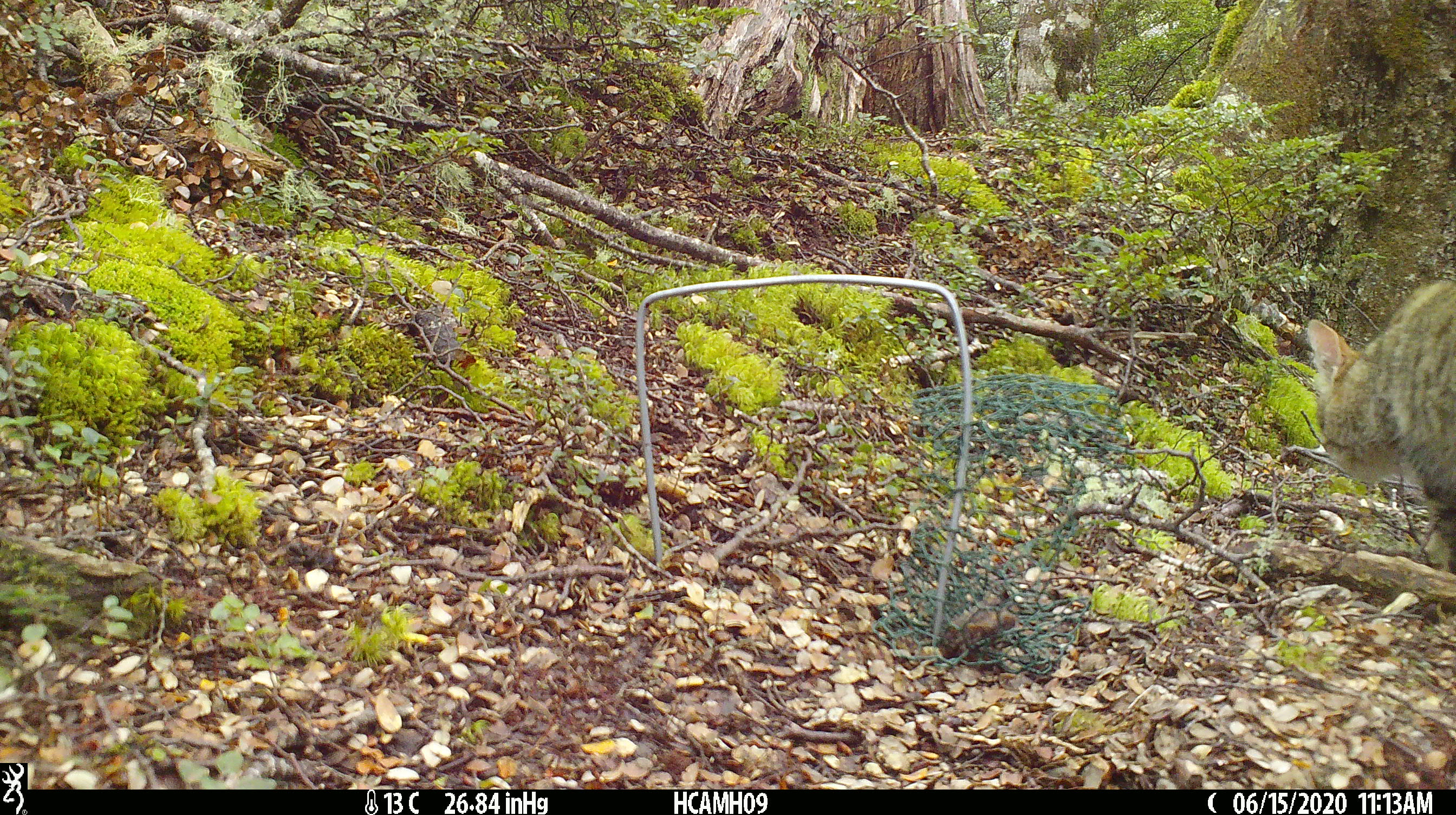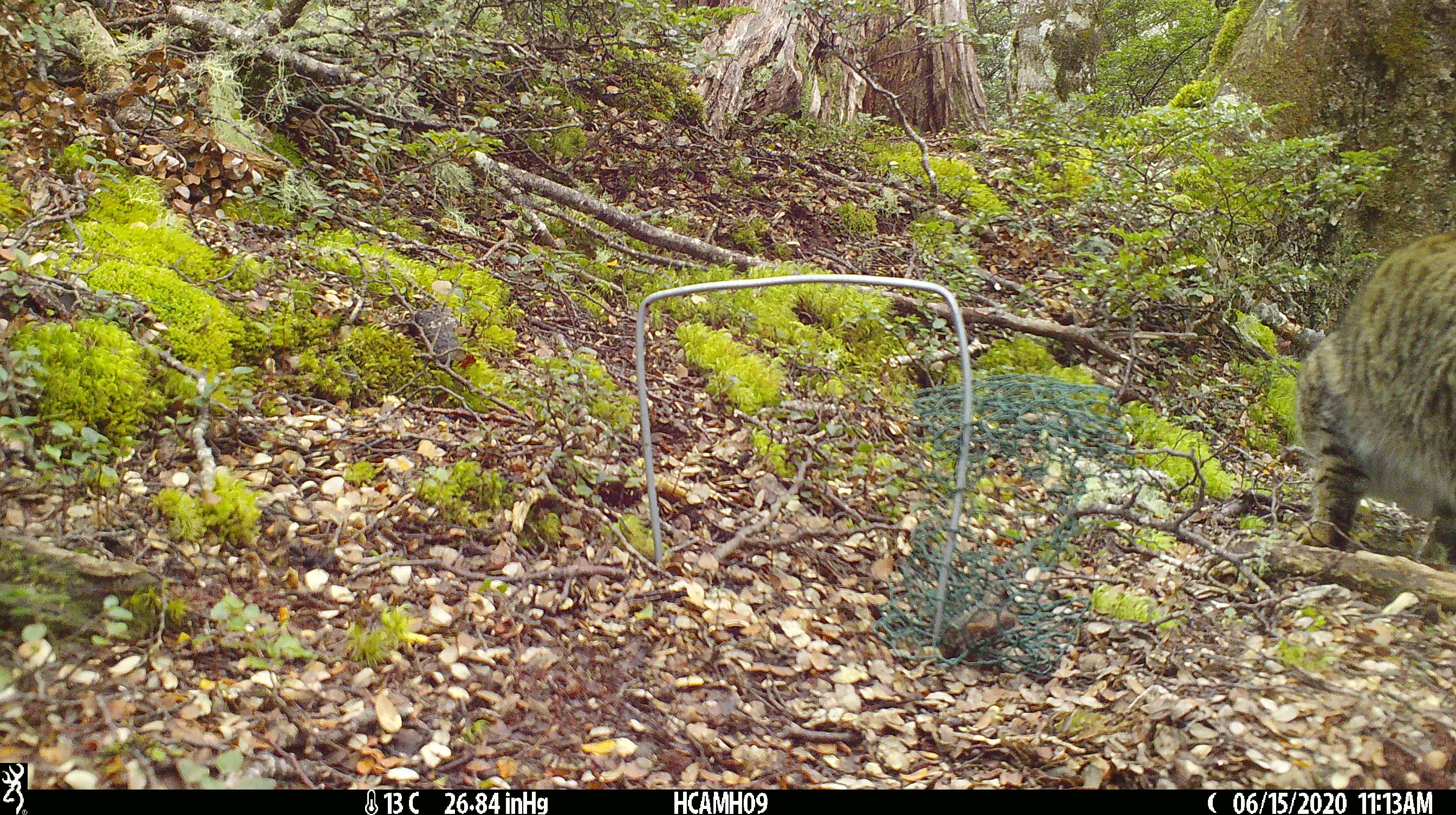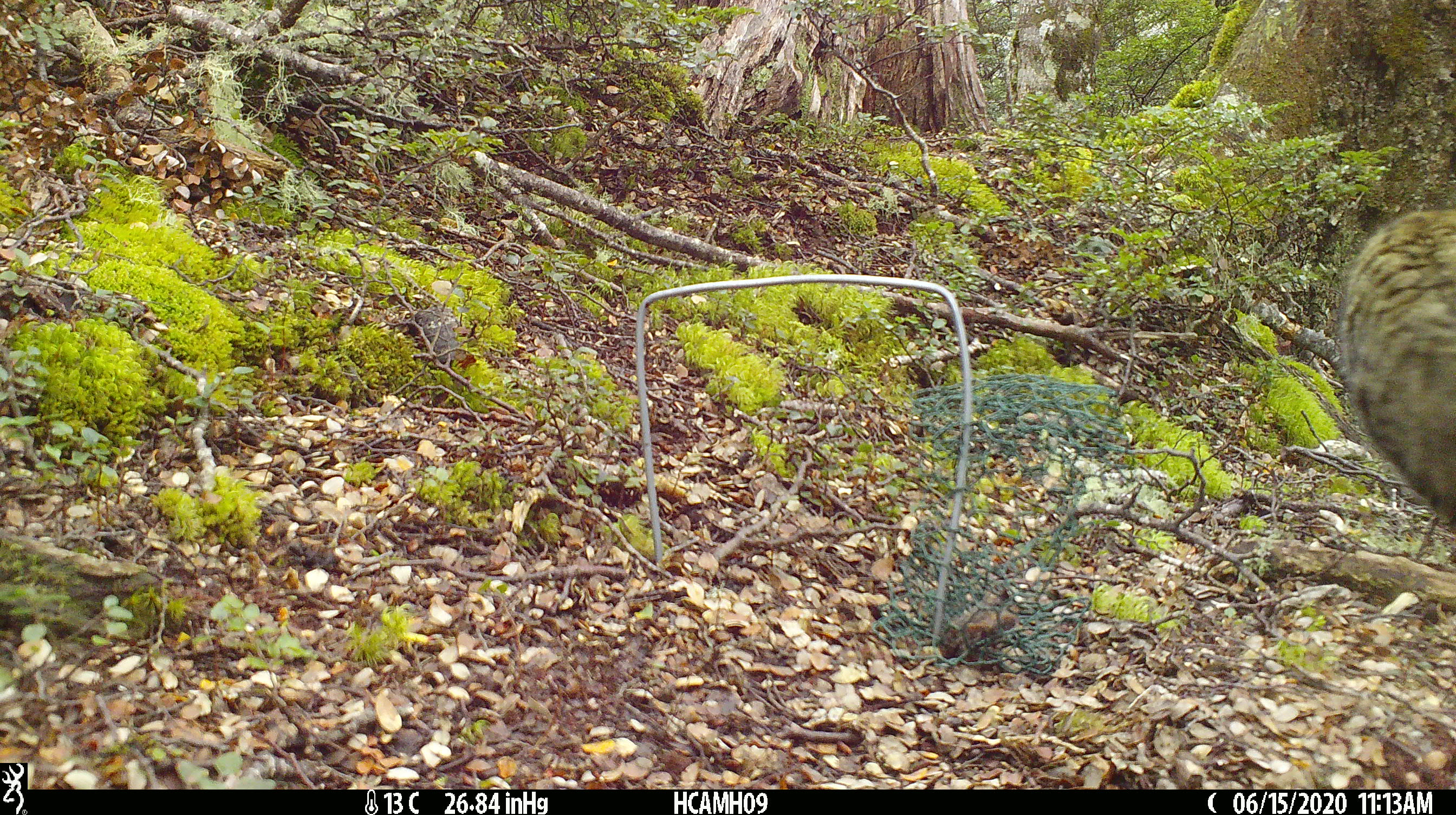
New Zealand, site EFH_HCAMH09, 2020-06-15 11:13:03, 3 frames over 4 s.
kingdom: Animalia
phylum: Chordata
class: Mammalia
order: Carnivora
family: Felidae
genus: Felis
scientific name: Felis catus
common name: domestic cat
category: cat